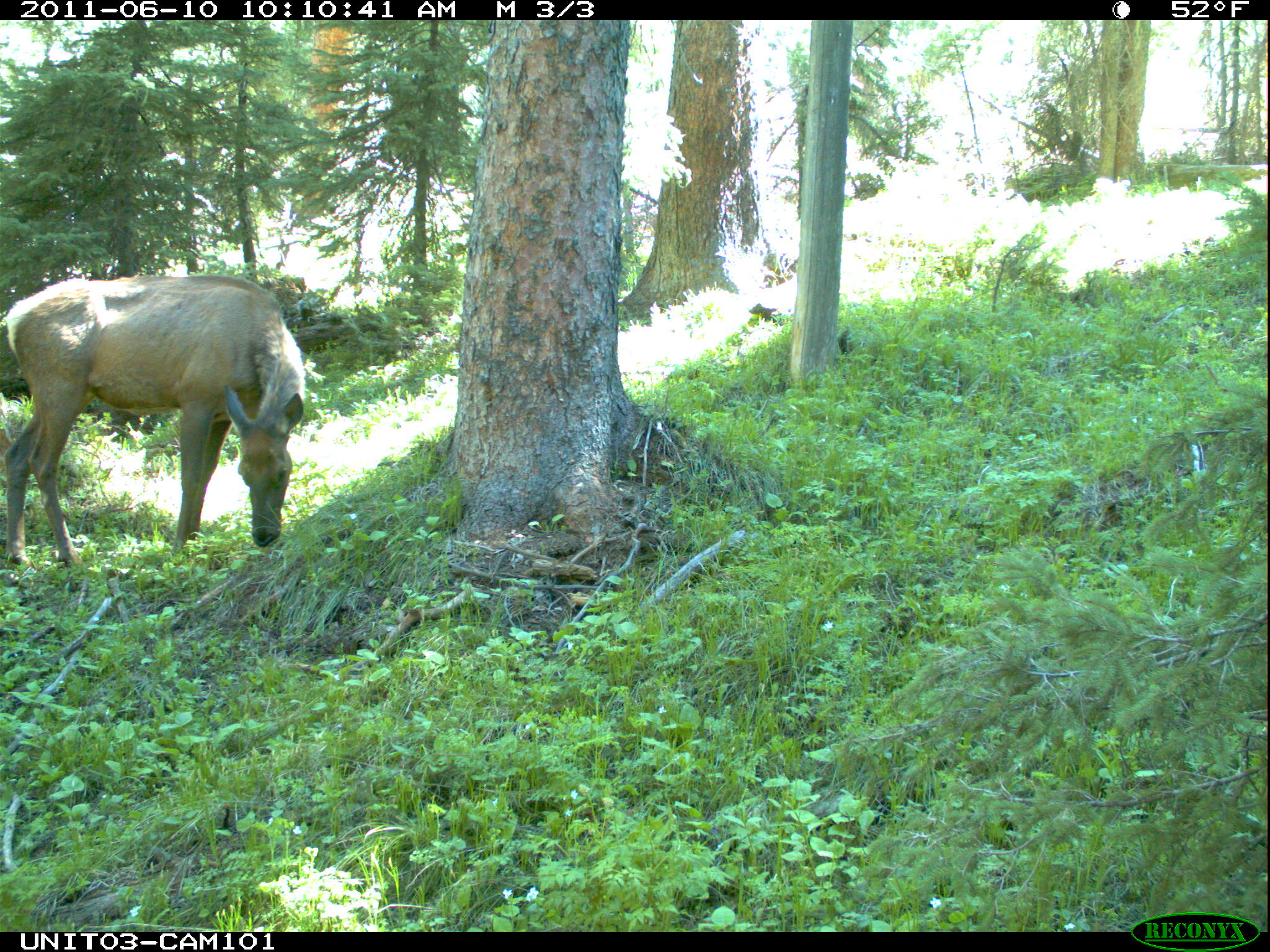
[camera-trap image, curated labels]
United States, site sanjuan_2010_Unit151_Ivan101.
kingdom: Animalia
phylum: Chordata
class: Mammalia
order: Artiodactyla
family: Cervidae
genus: Cervus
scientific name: Cervus elaphus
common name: red deer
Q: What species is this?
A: Cervus elaphus (red deer).